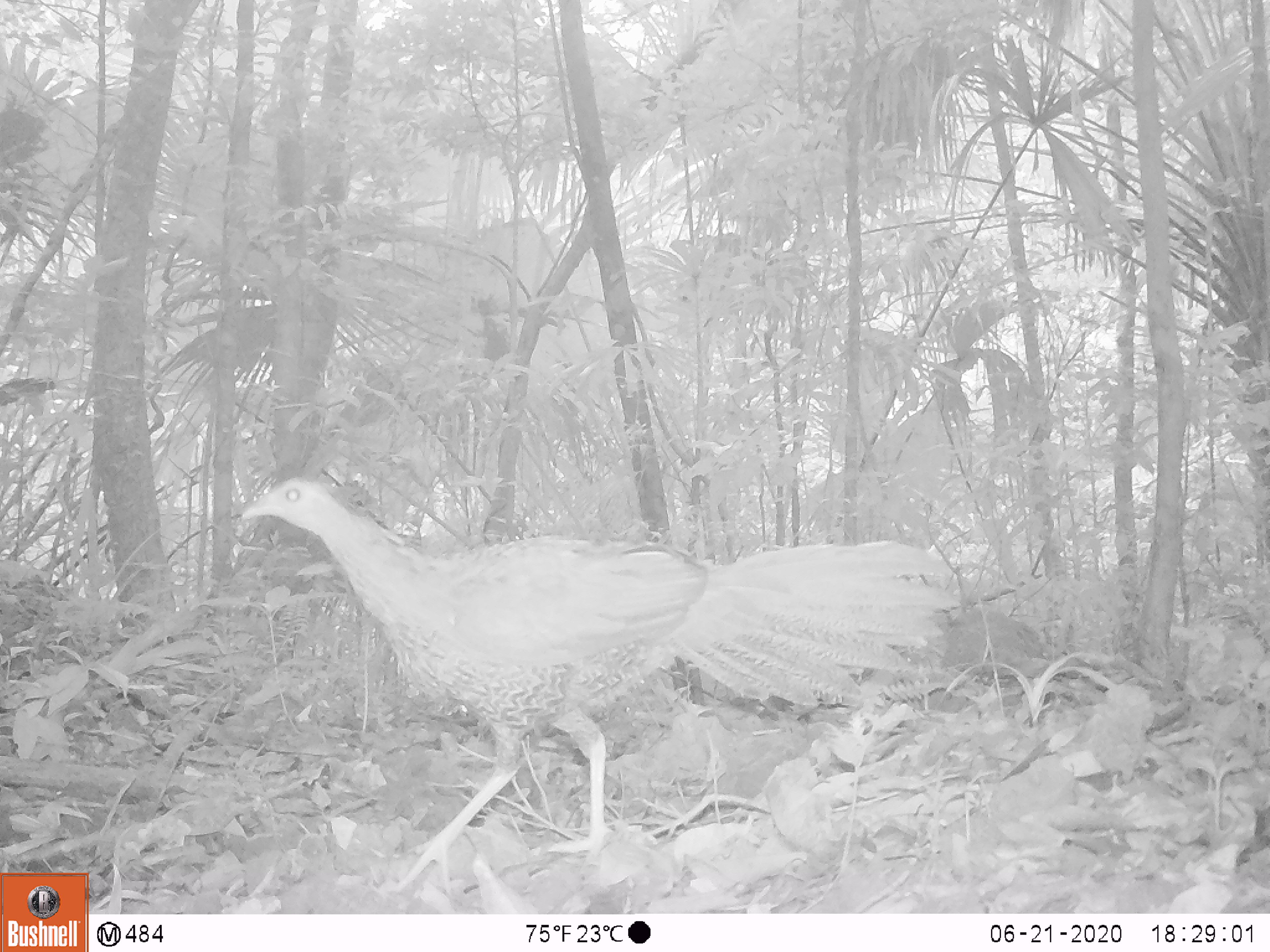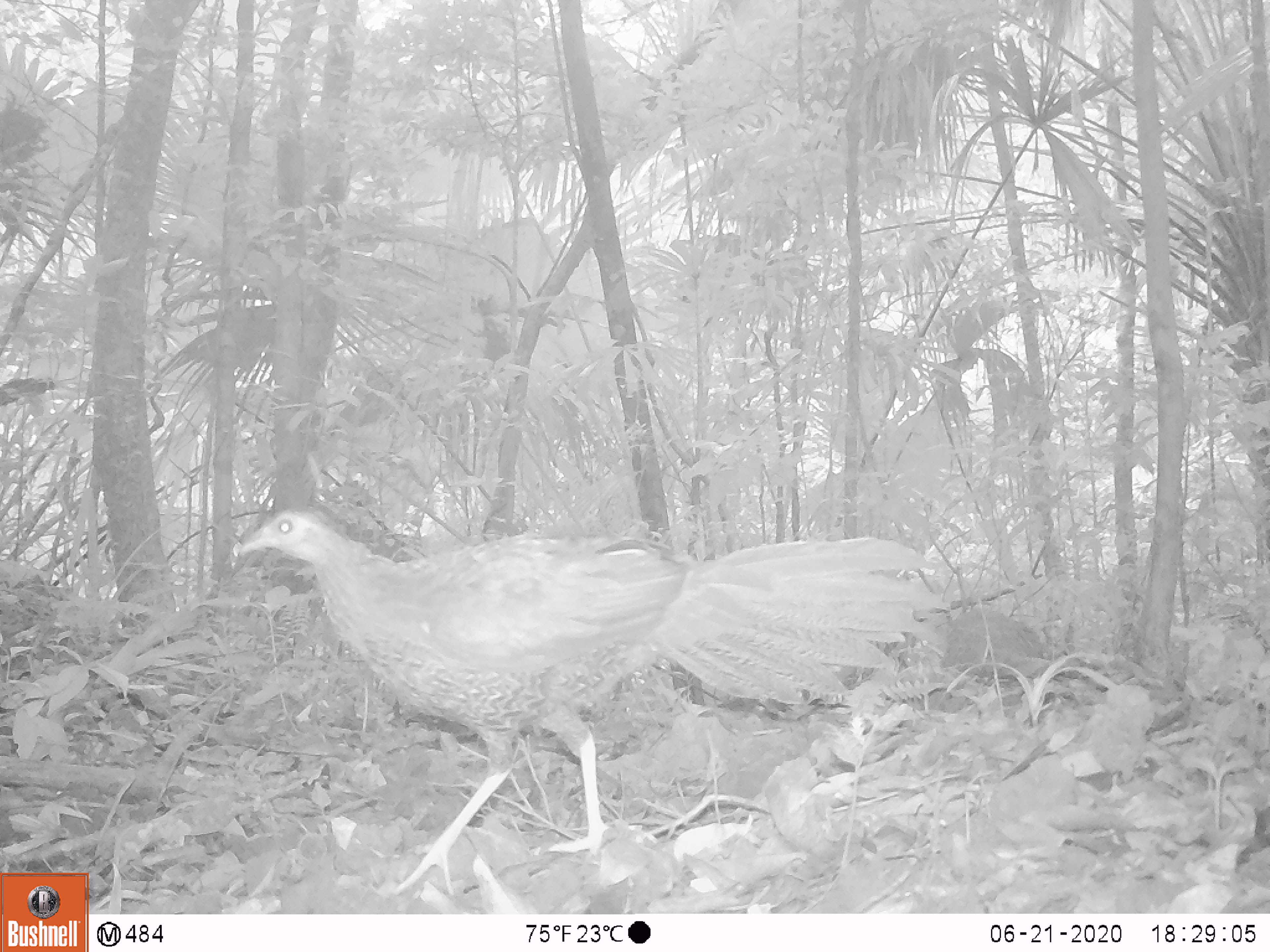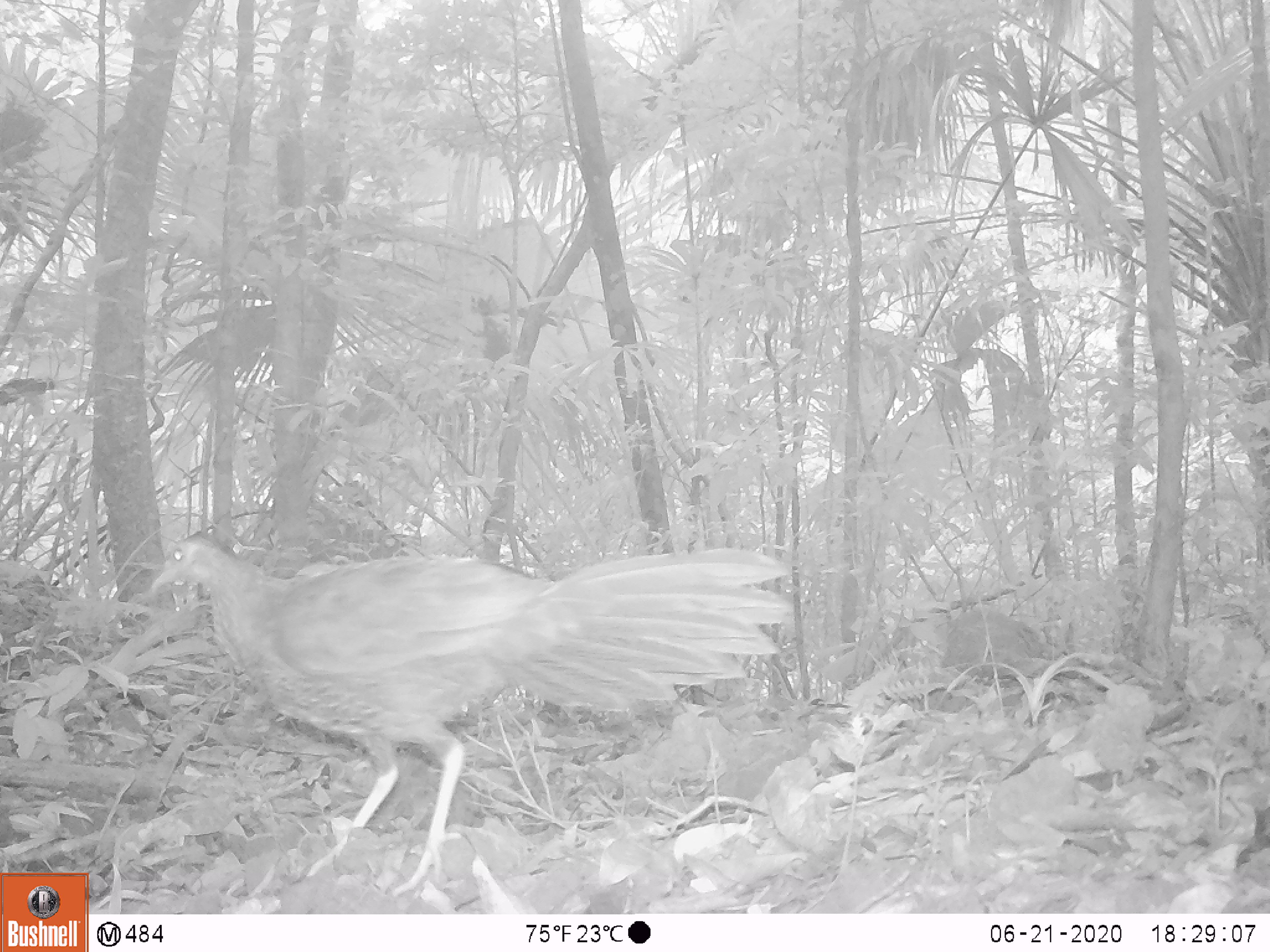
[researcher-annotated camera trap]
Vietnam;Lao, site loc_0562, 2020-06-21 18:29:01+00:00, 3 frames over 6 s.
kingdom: Animalia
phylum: Chordata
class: Aves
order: Galliformes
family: Phasianidae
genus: Lophura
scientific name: Lophura nycthemera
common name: silver pheasant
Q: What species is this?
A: Silver pheasant (Lophura nycthemera).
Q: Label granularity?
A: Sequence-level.